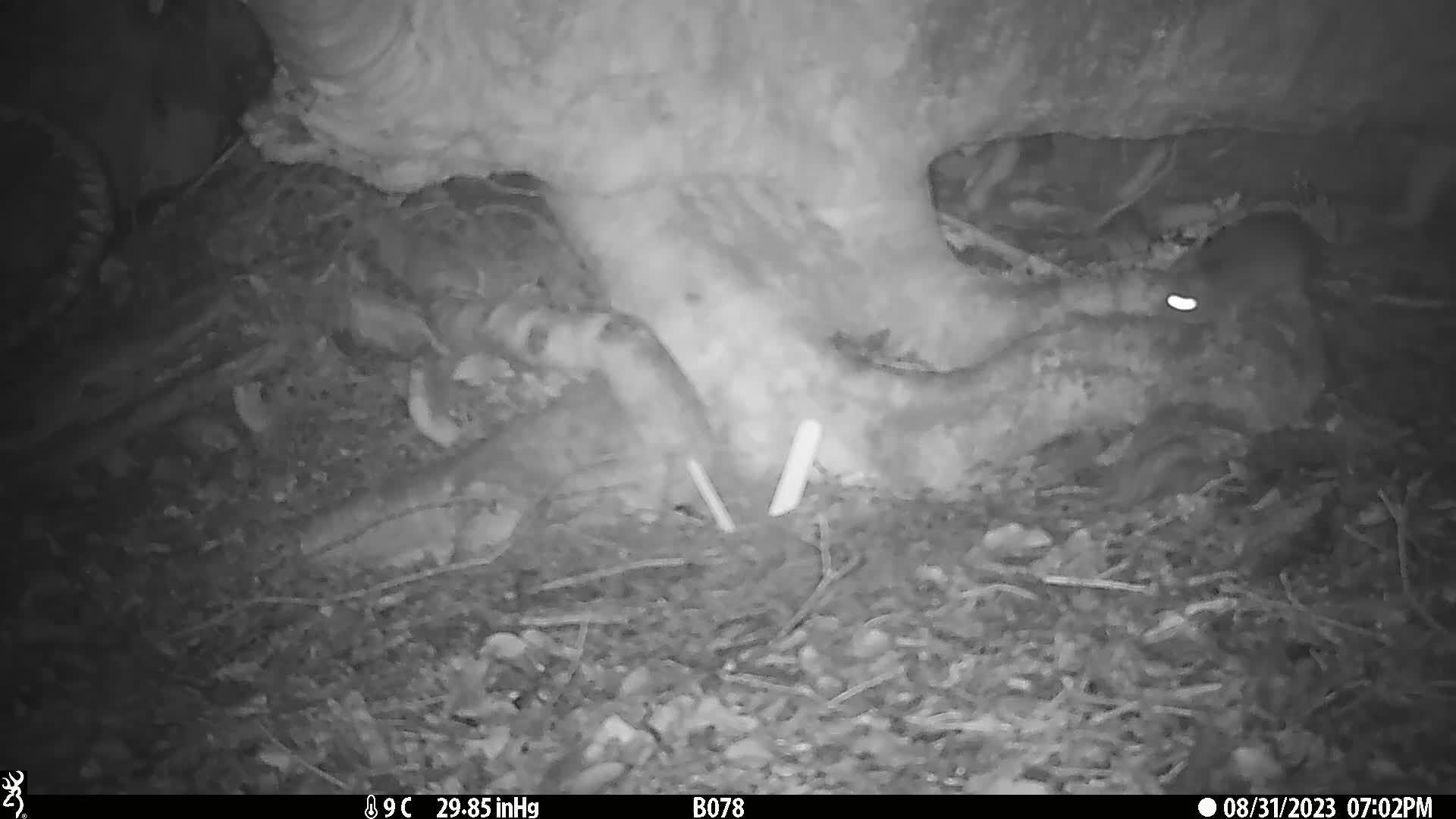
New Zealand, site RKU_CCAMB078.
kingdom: Animalia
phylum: Chordata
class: Mammalia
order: Rodentia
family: Muridae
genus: Rattus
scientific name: Rattus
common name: rat